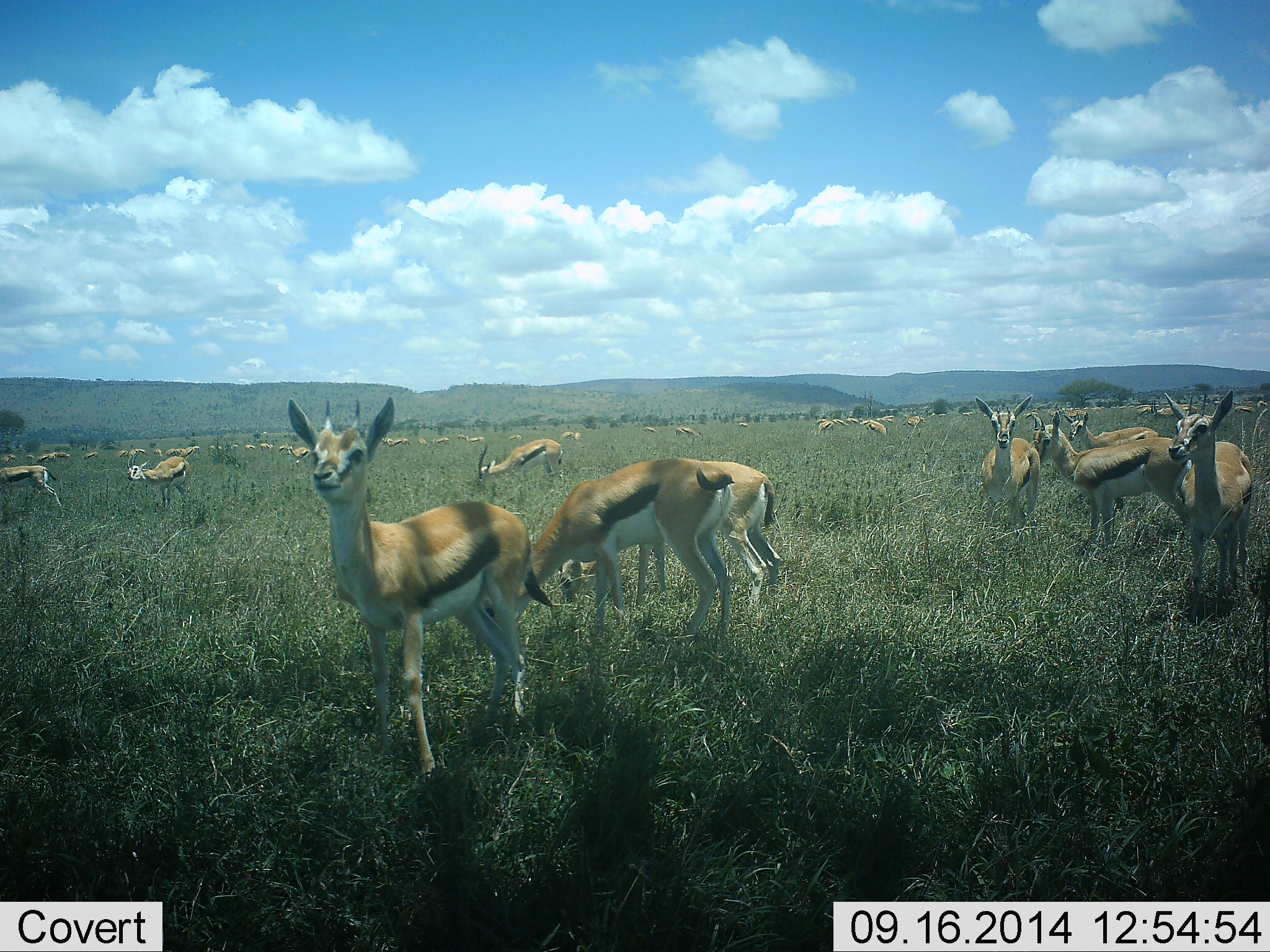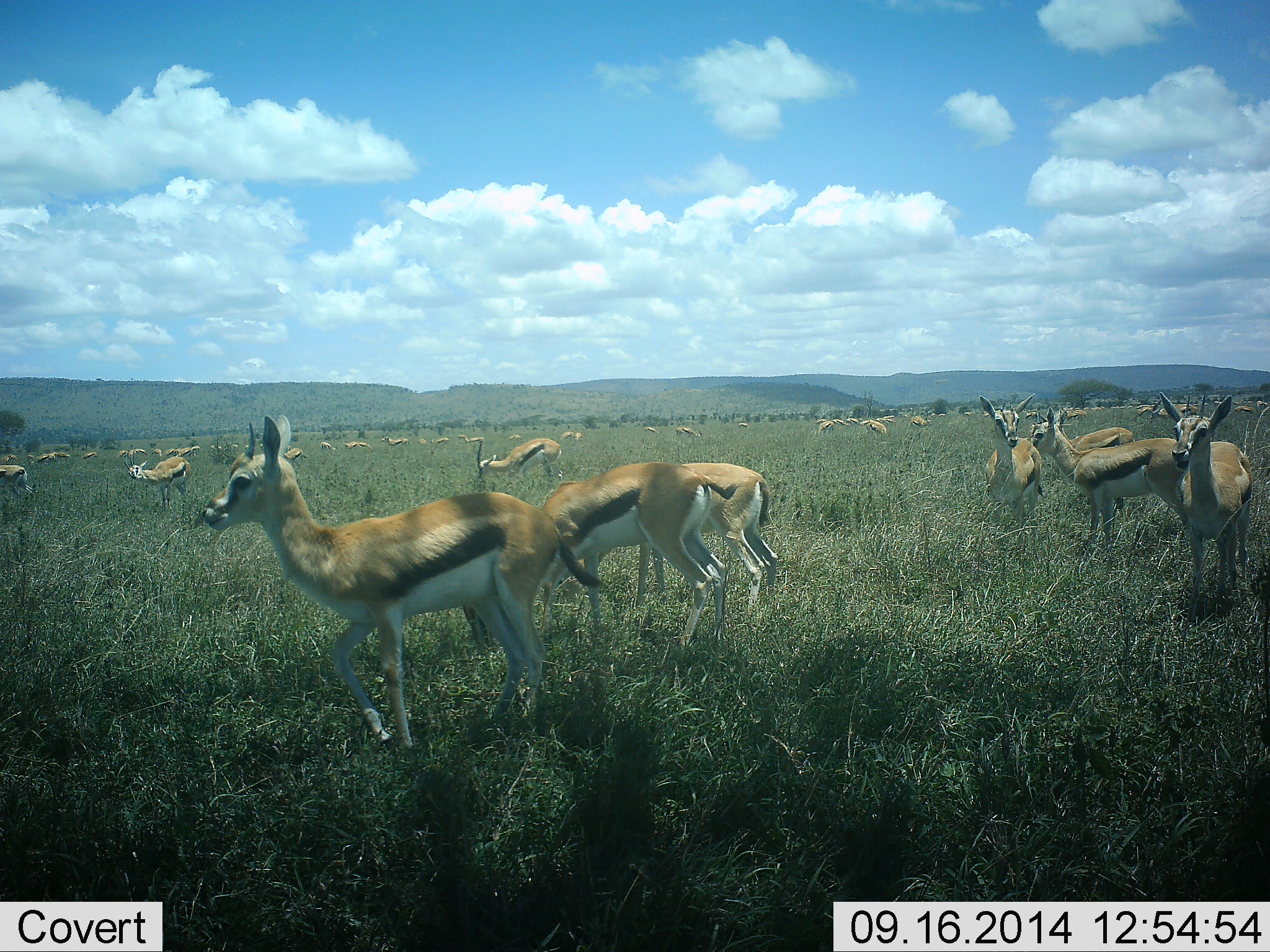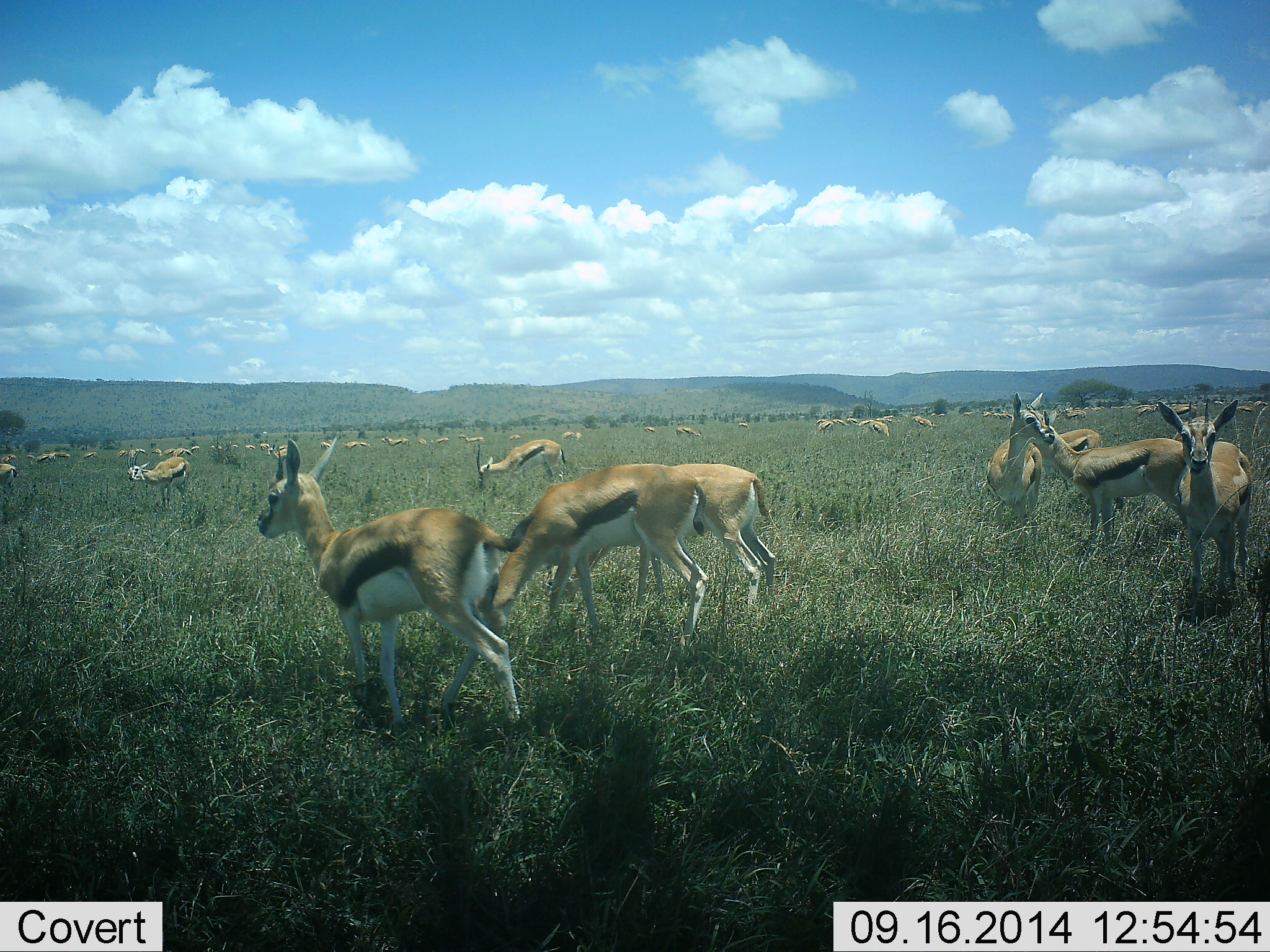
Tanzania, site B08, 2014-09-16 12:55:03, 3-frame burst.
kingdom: Animalia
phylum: Chordata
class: Mammalia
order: Artiodactyla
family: Bovidae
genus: Eudorcas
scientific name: Eudorcas thomsonii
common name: thomson's gazelle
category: gazellethomsons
Gazellethomsons (thomson's gazelle) (Eudorcas thomsonii), count 11-50. Behavior (volunteer vote fractions): standing 60%, resting 10%, moving 80%, interacting 40%. Young present (vote fraction): 0%. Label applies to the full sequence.